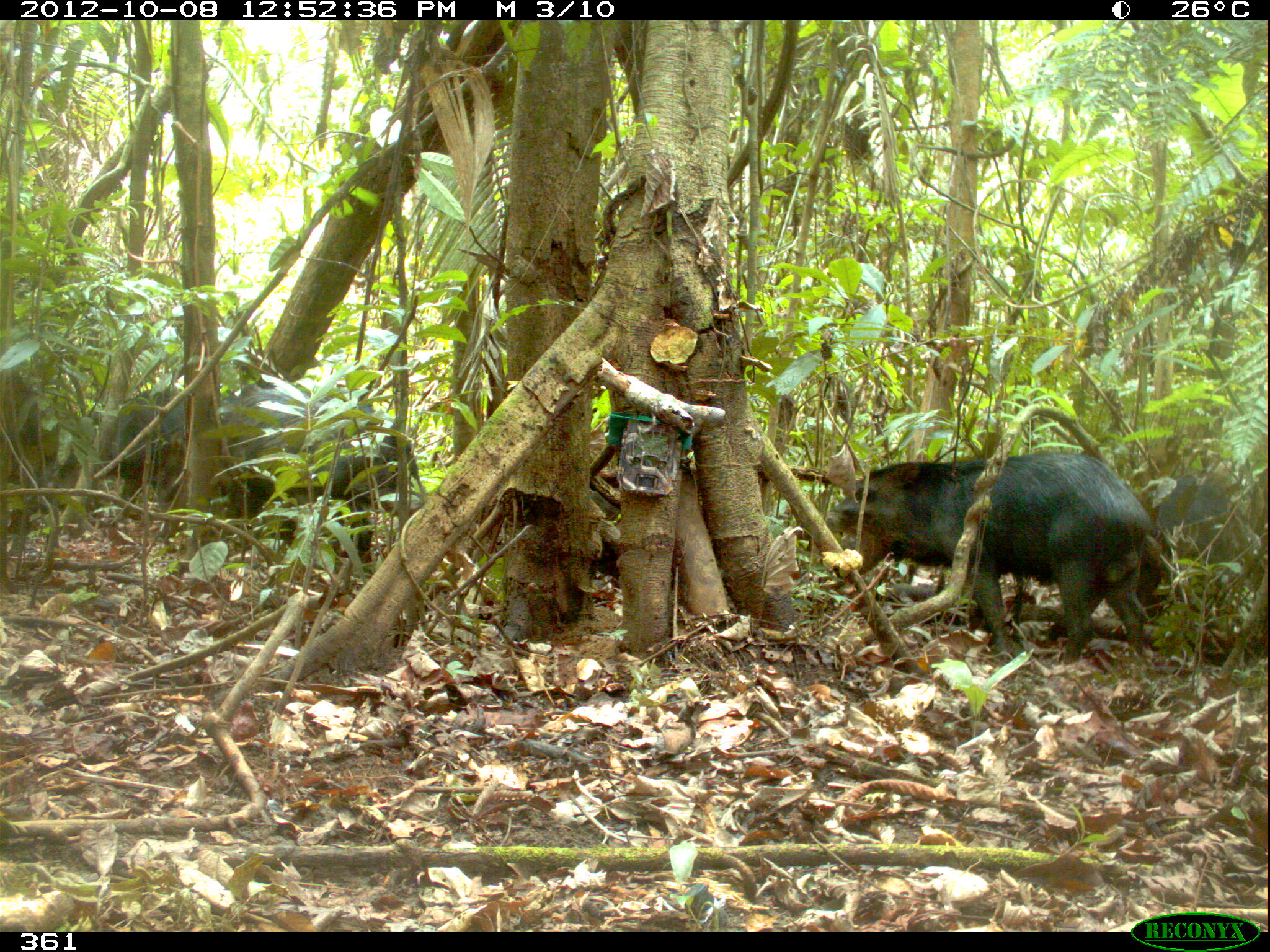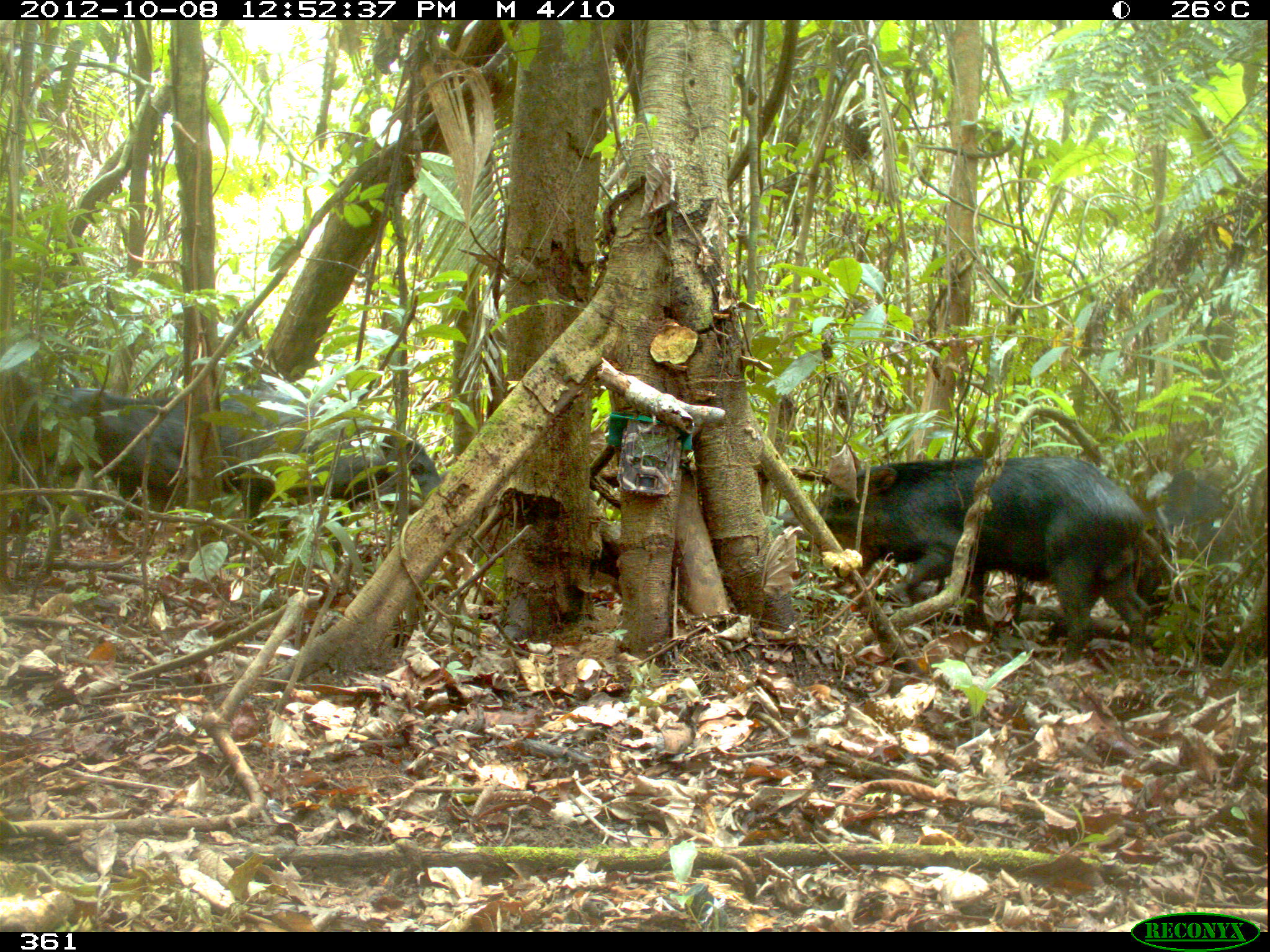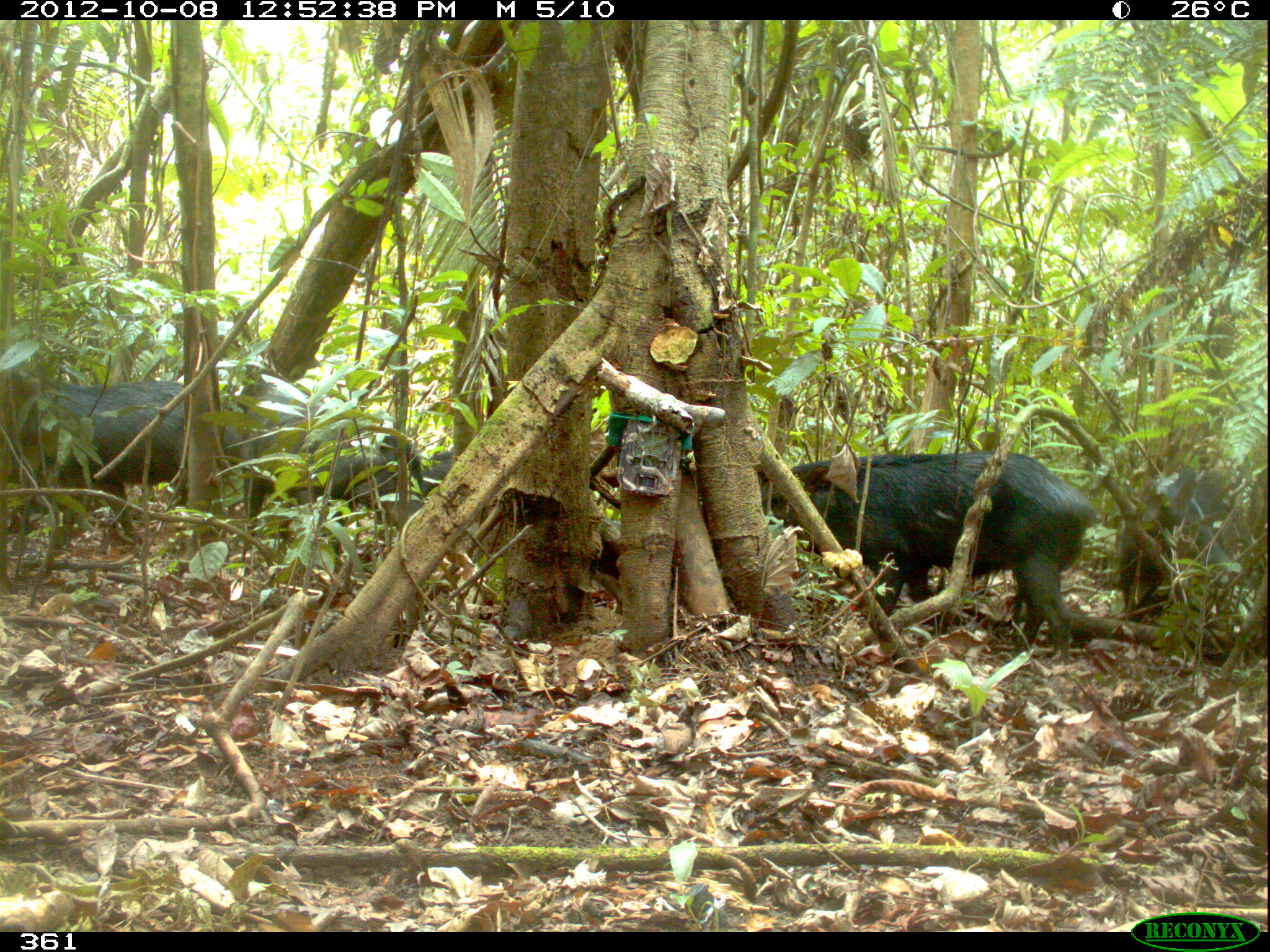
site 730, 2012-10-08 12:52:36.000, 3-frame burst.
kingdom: Animalia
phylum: Chordata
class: Mammalia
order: Artiodactyla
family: Tayassuidae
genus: Tayassu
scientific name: Tayassu pecari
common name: white-lipped peccary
Tayassu pecari (white-lipped peccary).